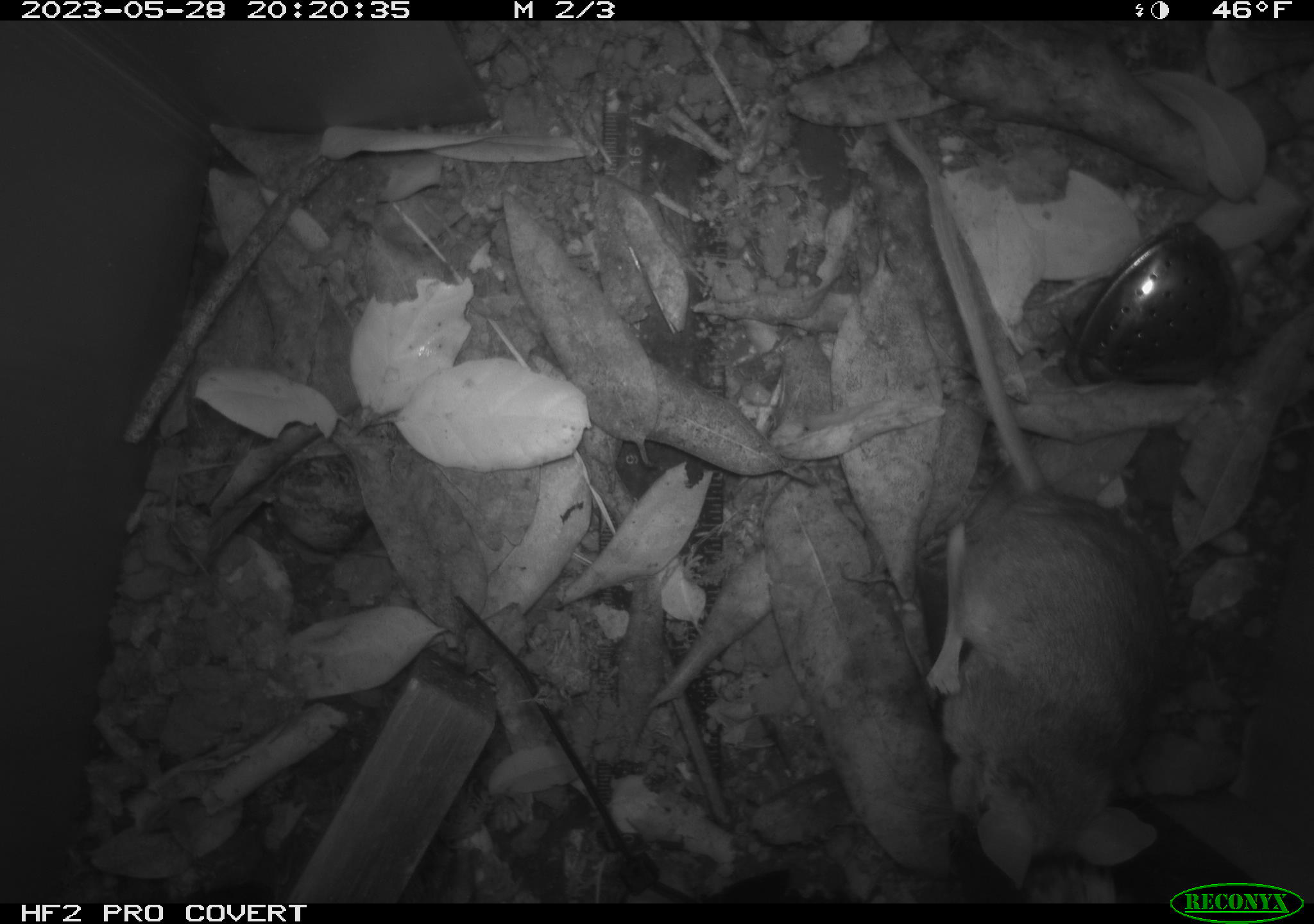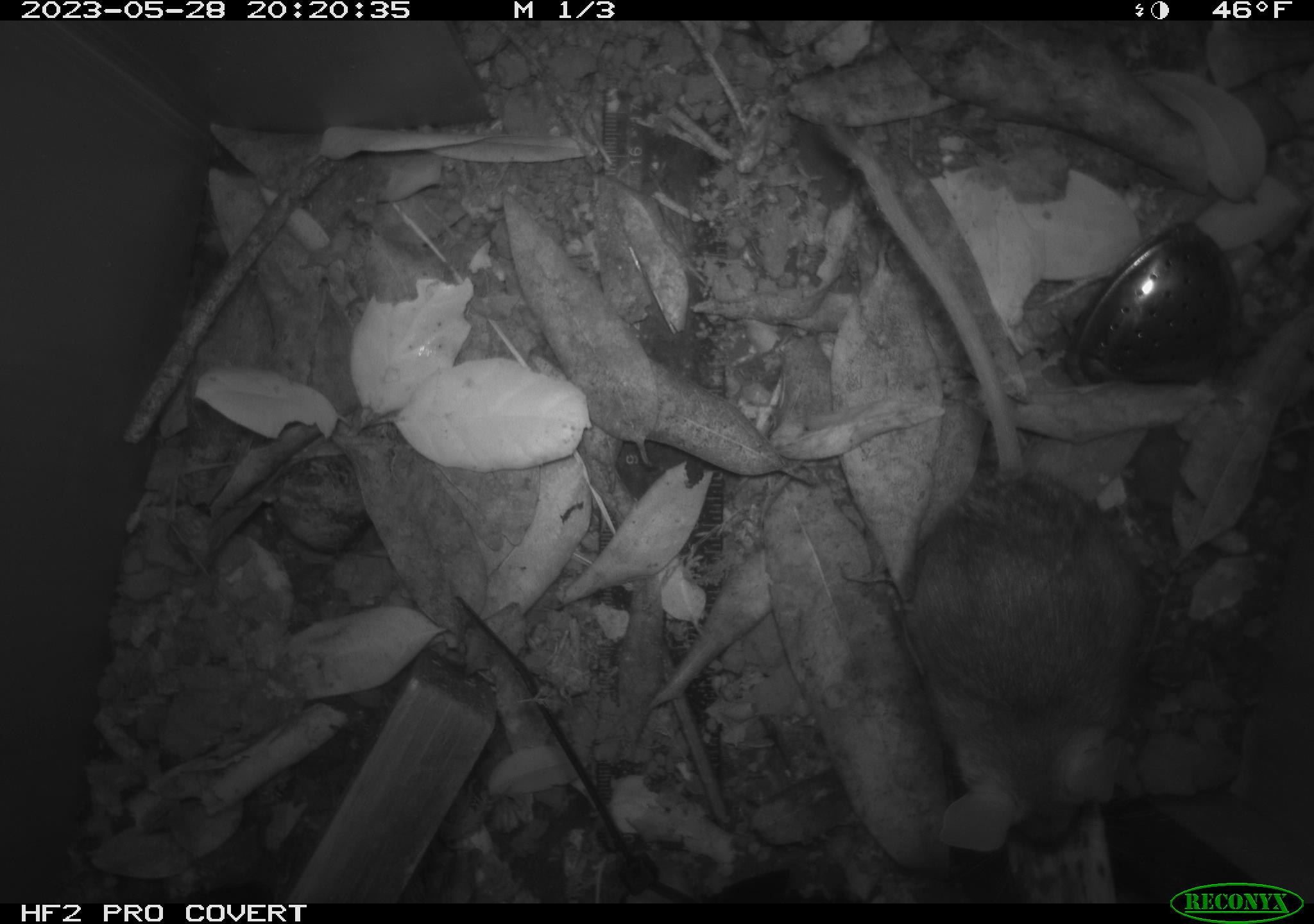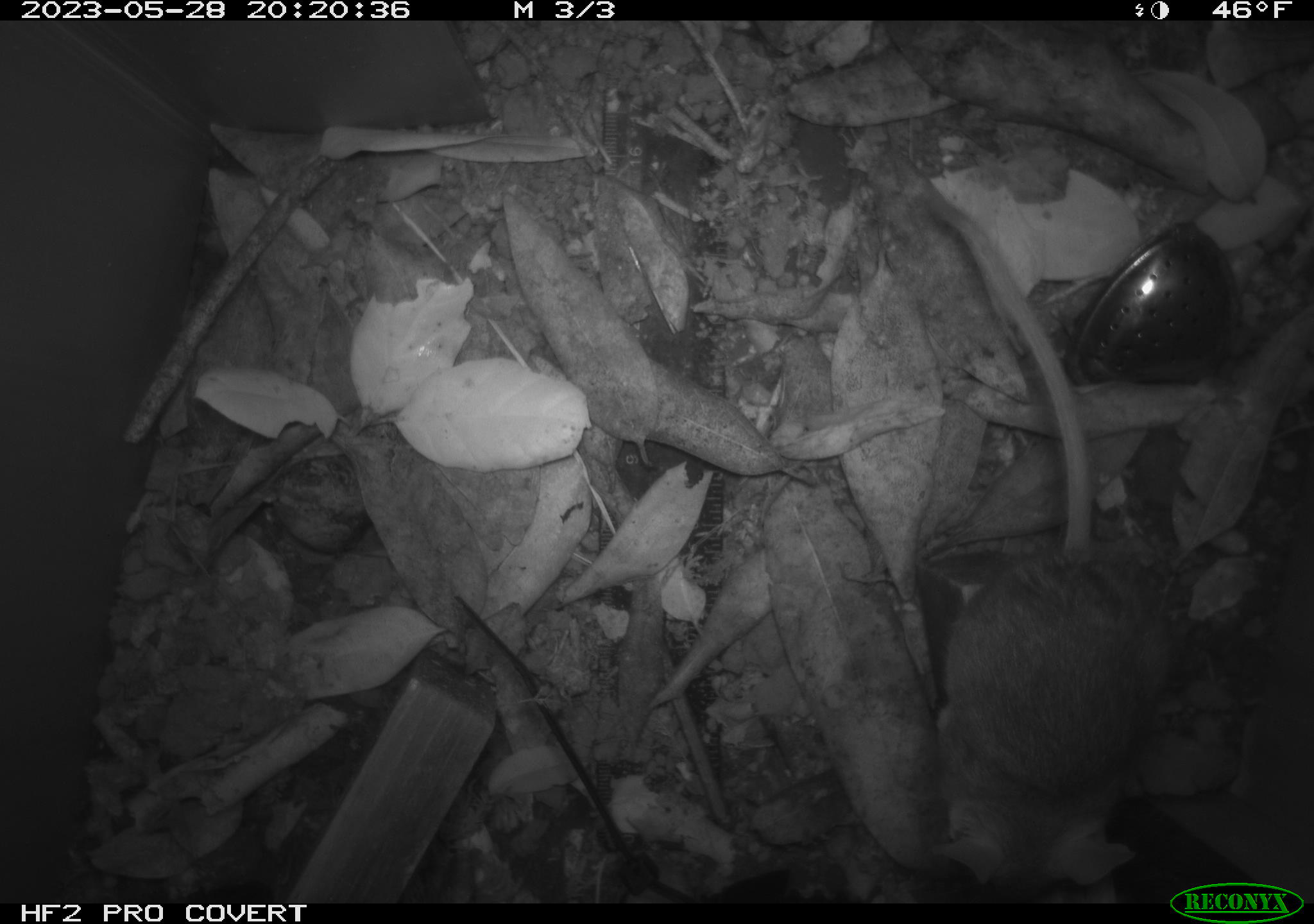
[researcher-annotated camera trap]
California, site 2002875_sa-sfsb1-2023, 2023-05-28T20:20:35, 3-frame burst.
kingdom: Animalia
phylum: Chordata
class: Mammalia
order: Rodentia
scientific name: Rodentia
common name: mouse species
Mouse species (Rodentia).